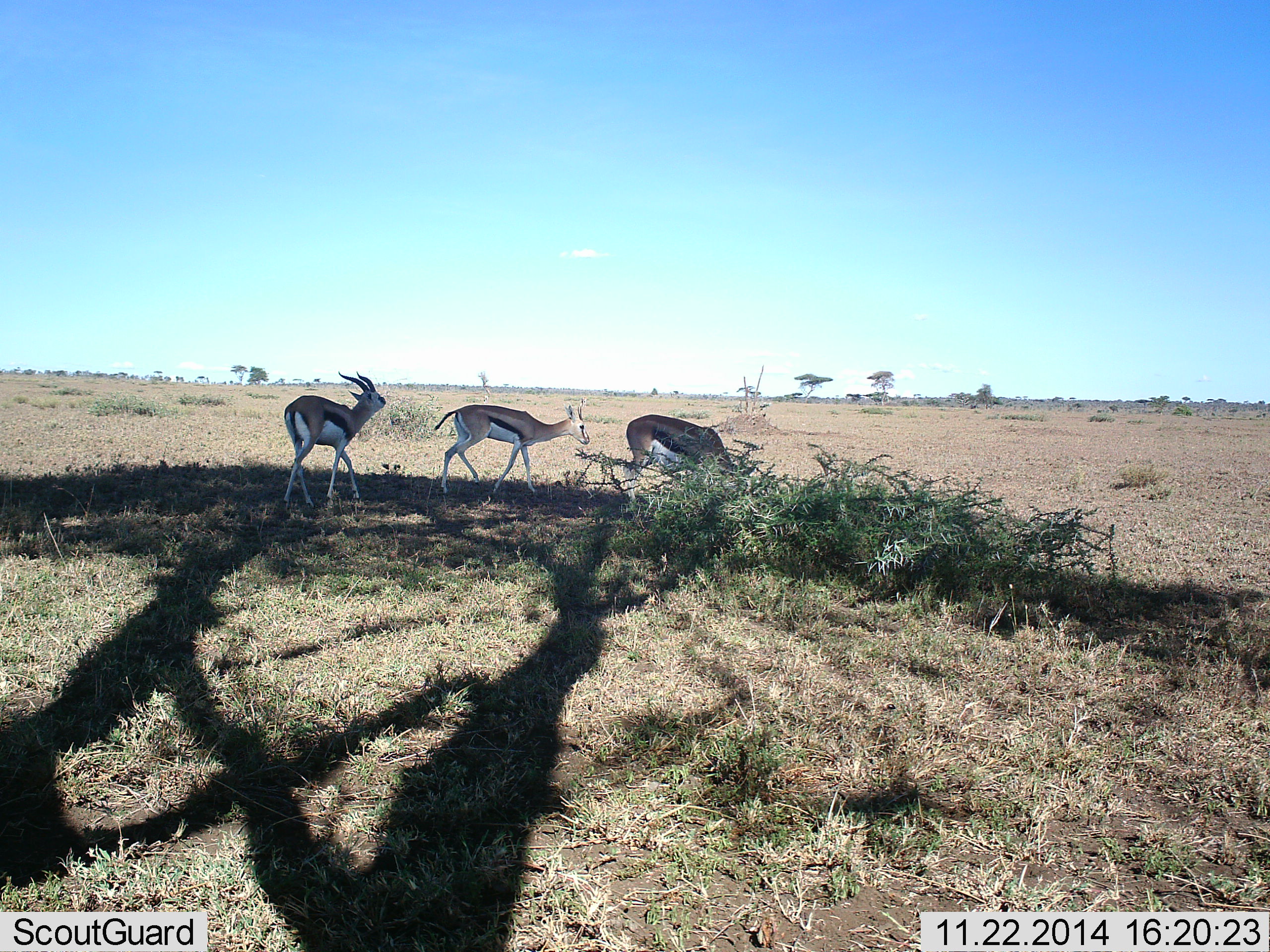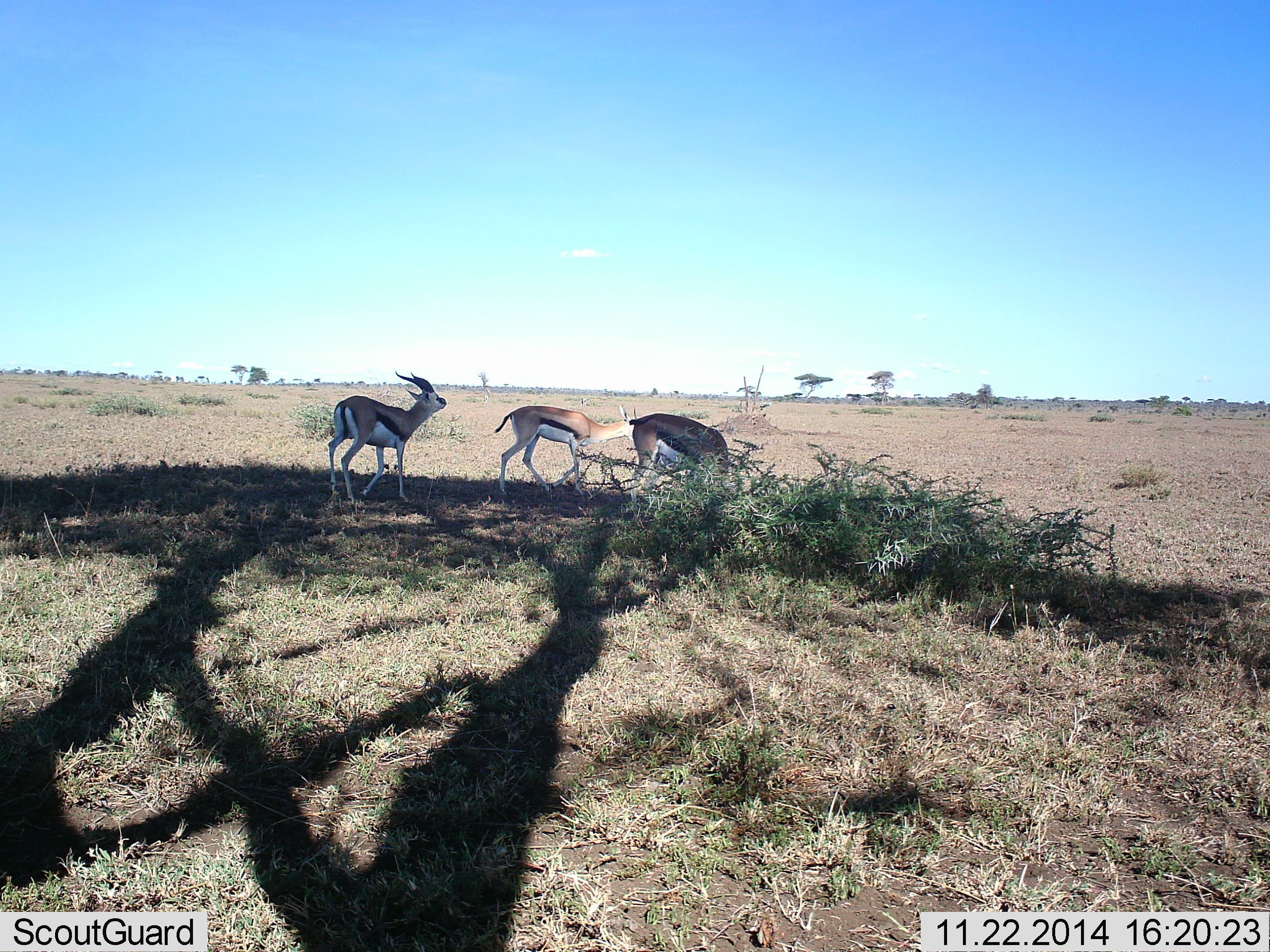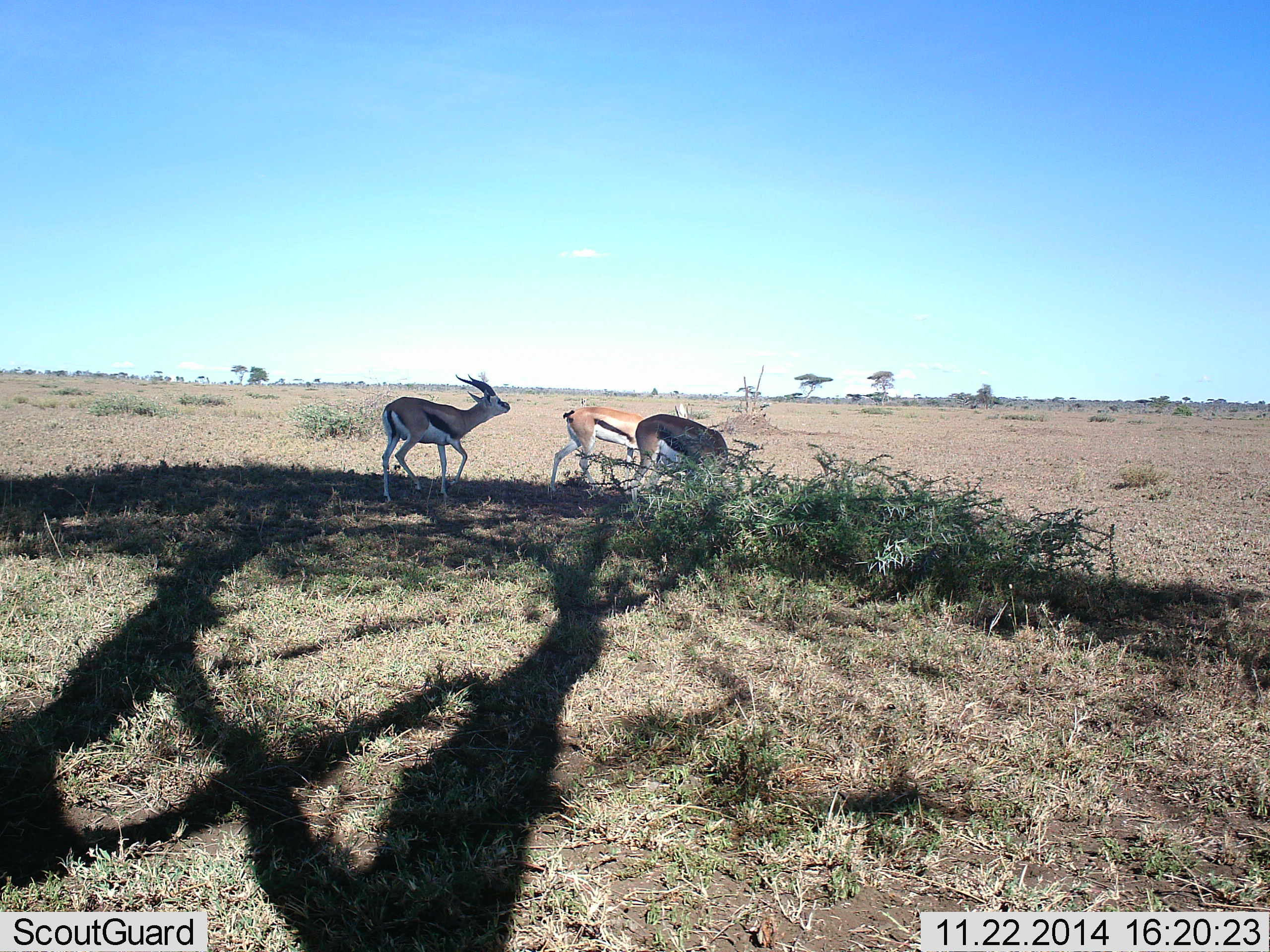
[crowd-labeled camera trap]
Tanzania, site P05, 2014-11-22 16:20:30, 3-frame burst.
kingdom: Animalia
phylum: Chordata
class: Mammalia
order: Artiodactyla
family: Bovidae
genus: Eudorcas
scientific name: Eudorcas thomsonii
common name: thomson's gazelle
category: gazellethomsons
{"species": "gazellethomsons (thomson's gazelle) (Eudorcas thomsonii)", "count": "3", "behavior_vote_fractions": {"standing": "40%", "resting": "0%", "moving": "100%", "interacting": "0%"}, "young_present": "0%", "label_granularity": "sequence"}